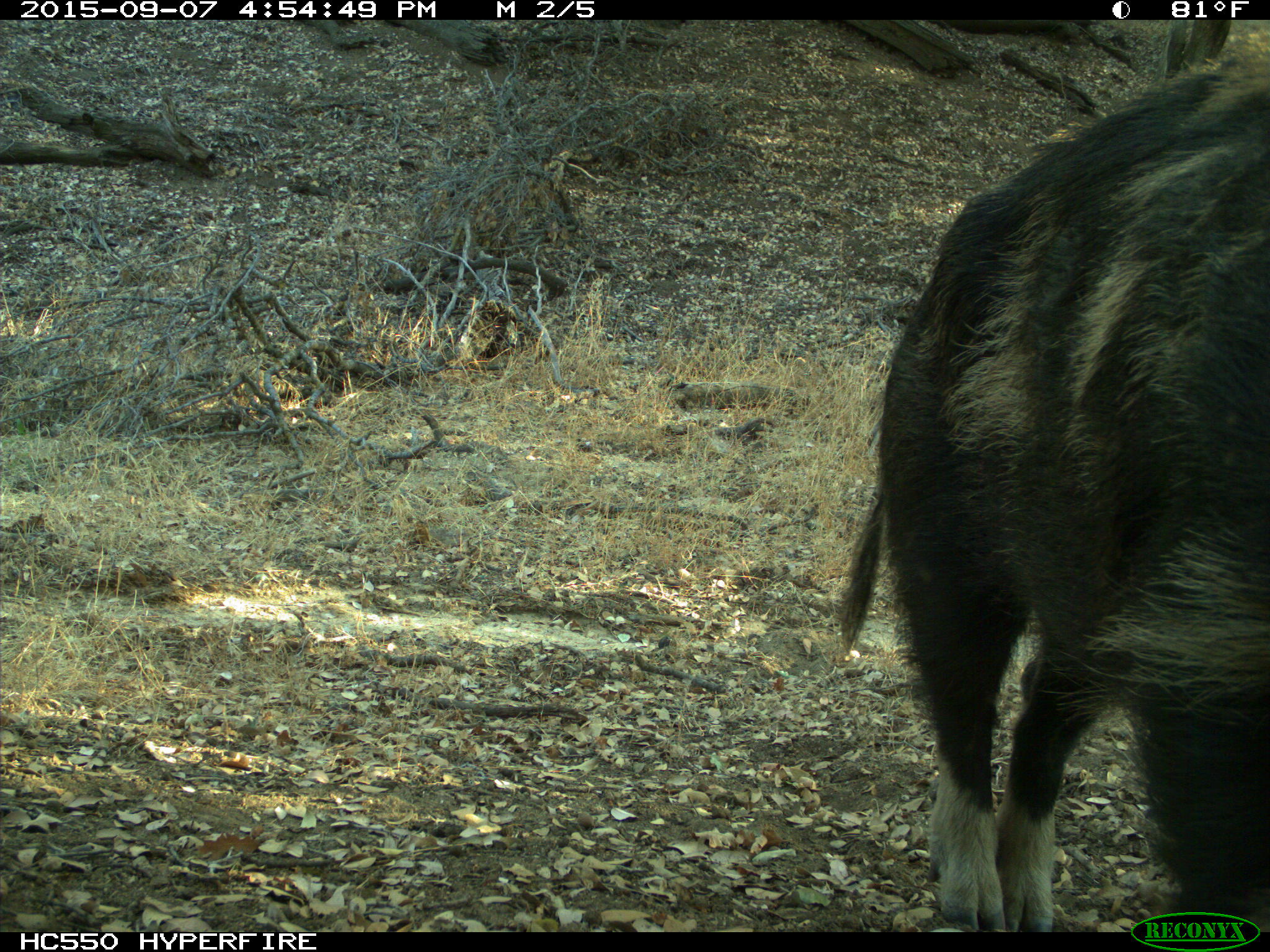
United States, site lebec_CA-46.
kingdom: Animalia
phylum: Chordata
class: Mammalia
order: Artiodactyla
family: Suidae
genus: Sus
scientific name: Sus scrofa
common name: wild boar